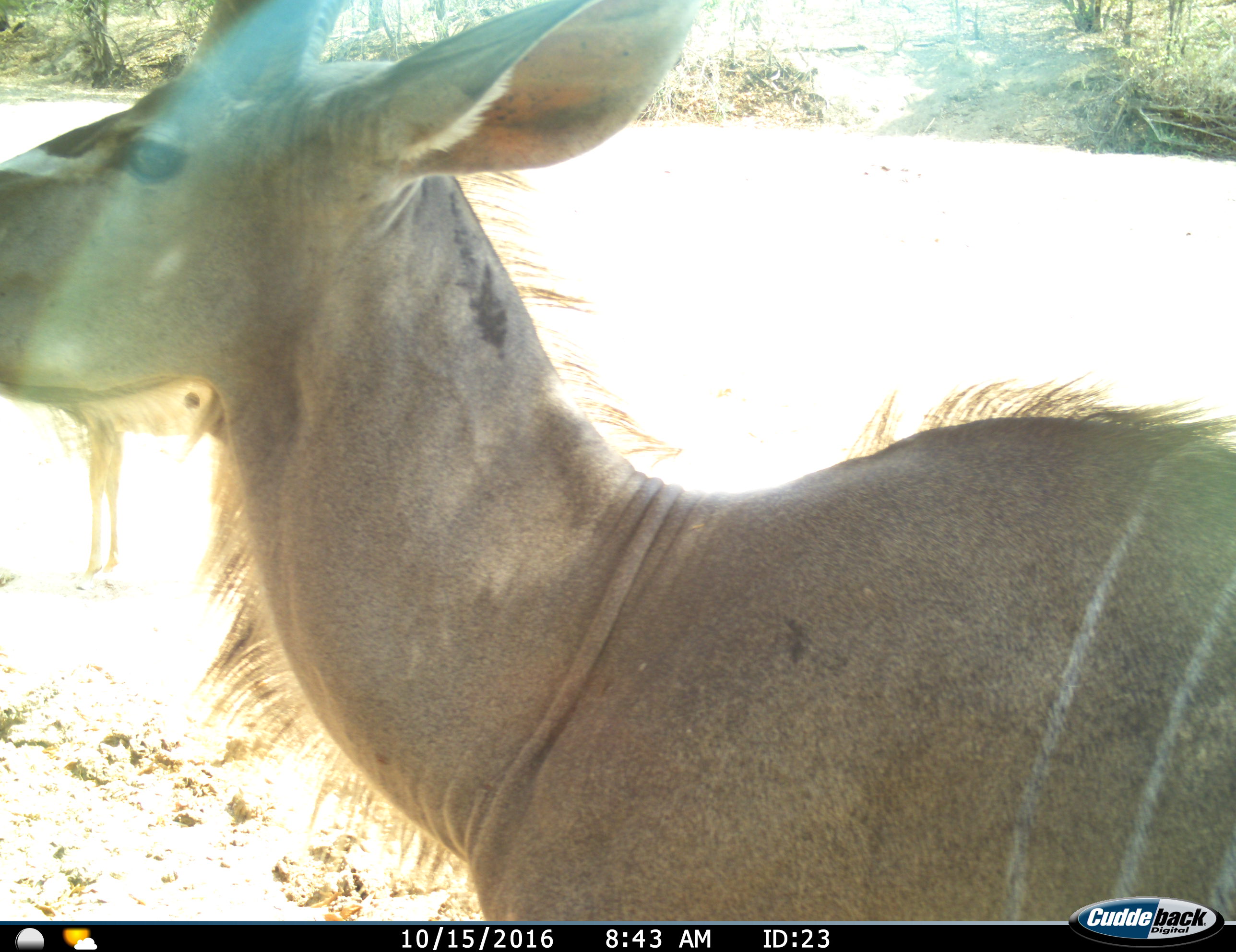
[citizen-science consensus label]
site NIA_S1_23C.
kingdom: Animalia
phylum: Chordata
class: Mammalia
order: Artiodactyla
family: Bovidae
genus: Tragelaphus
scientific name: Tragelaphus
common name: kudu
Kudu (Tragelaphus), count 1. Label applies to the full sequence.